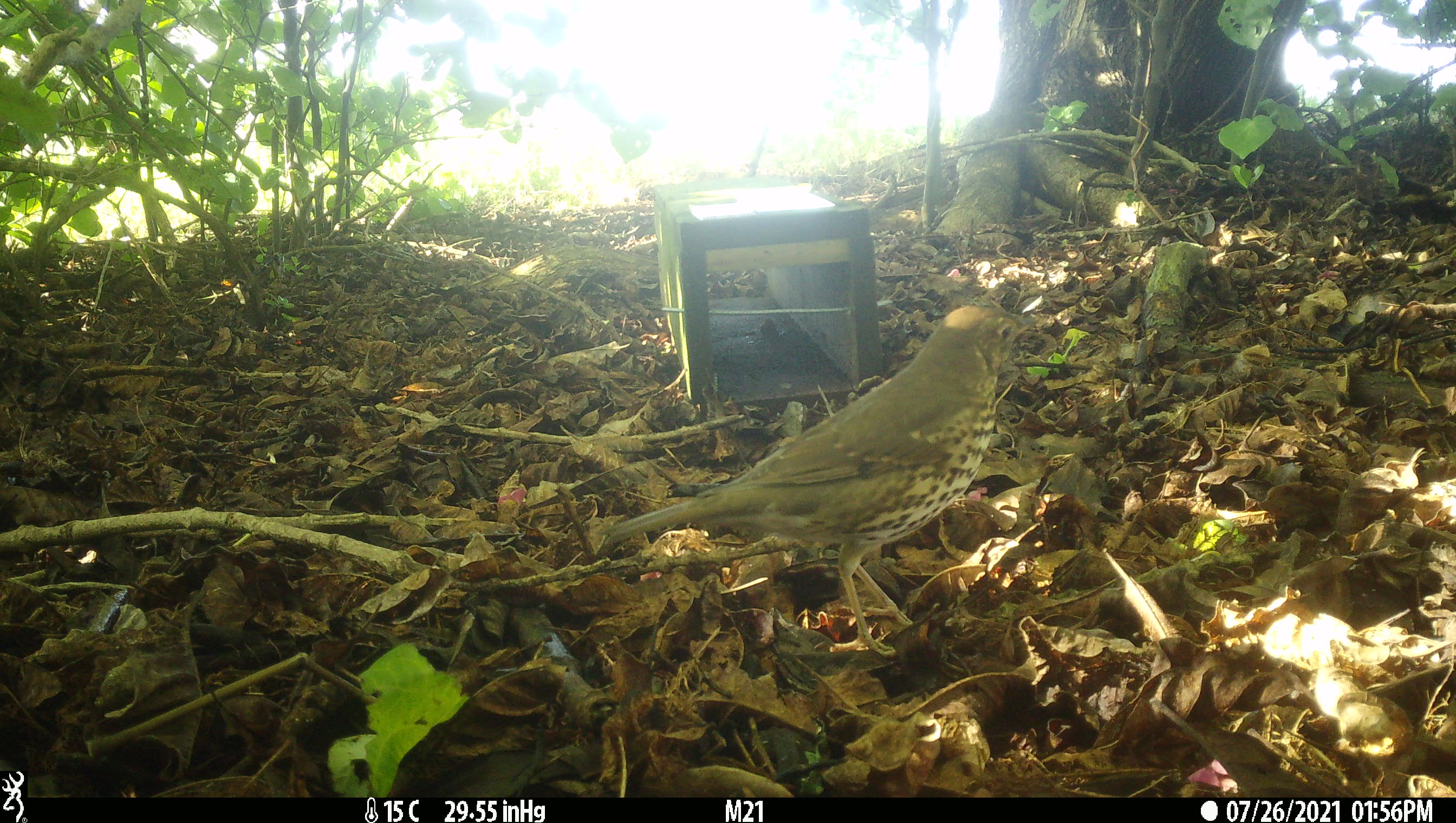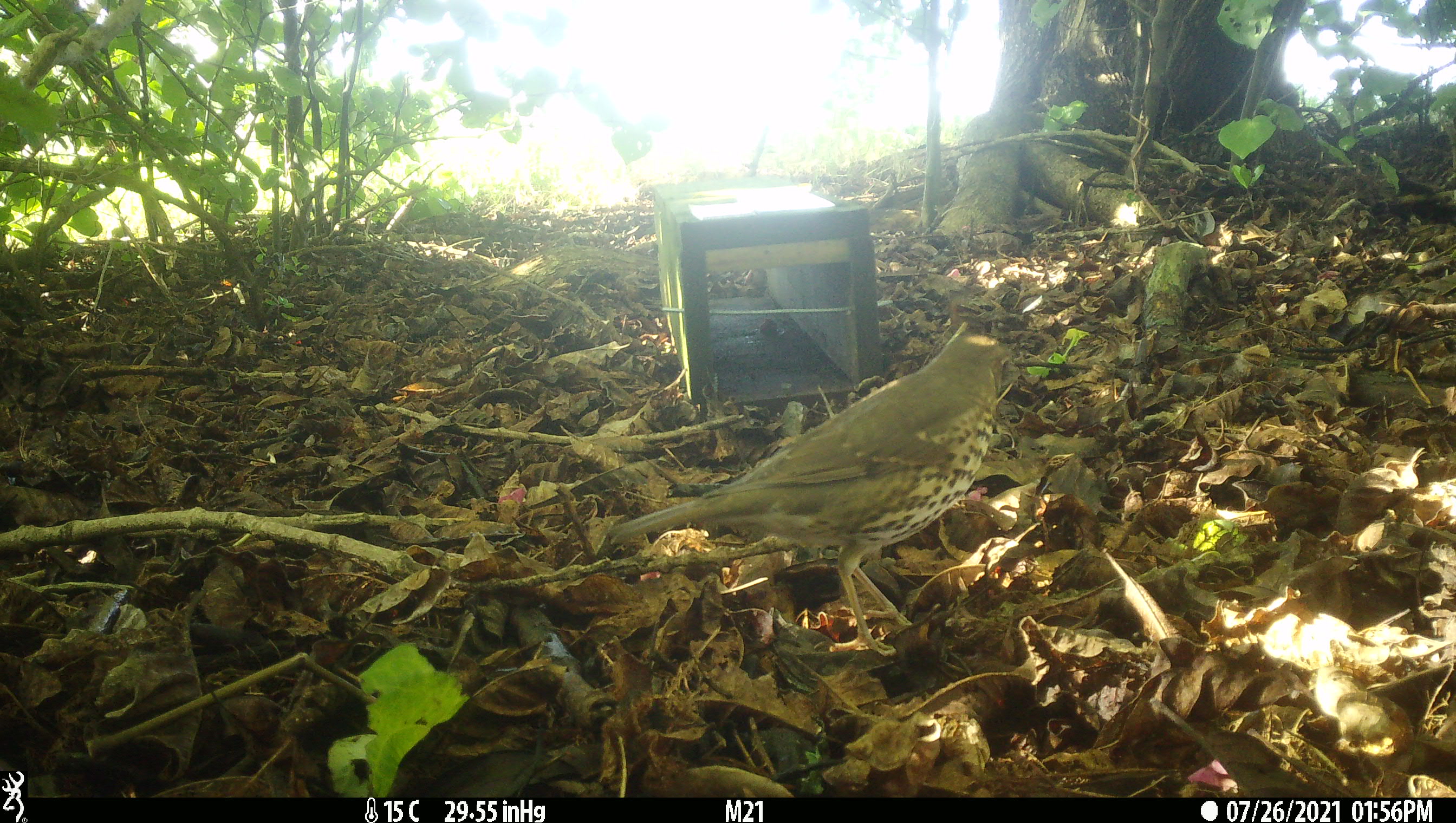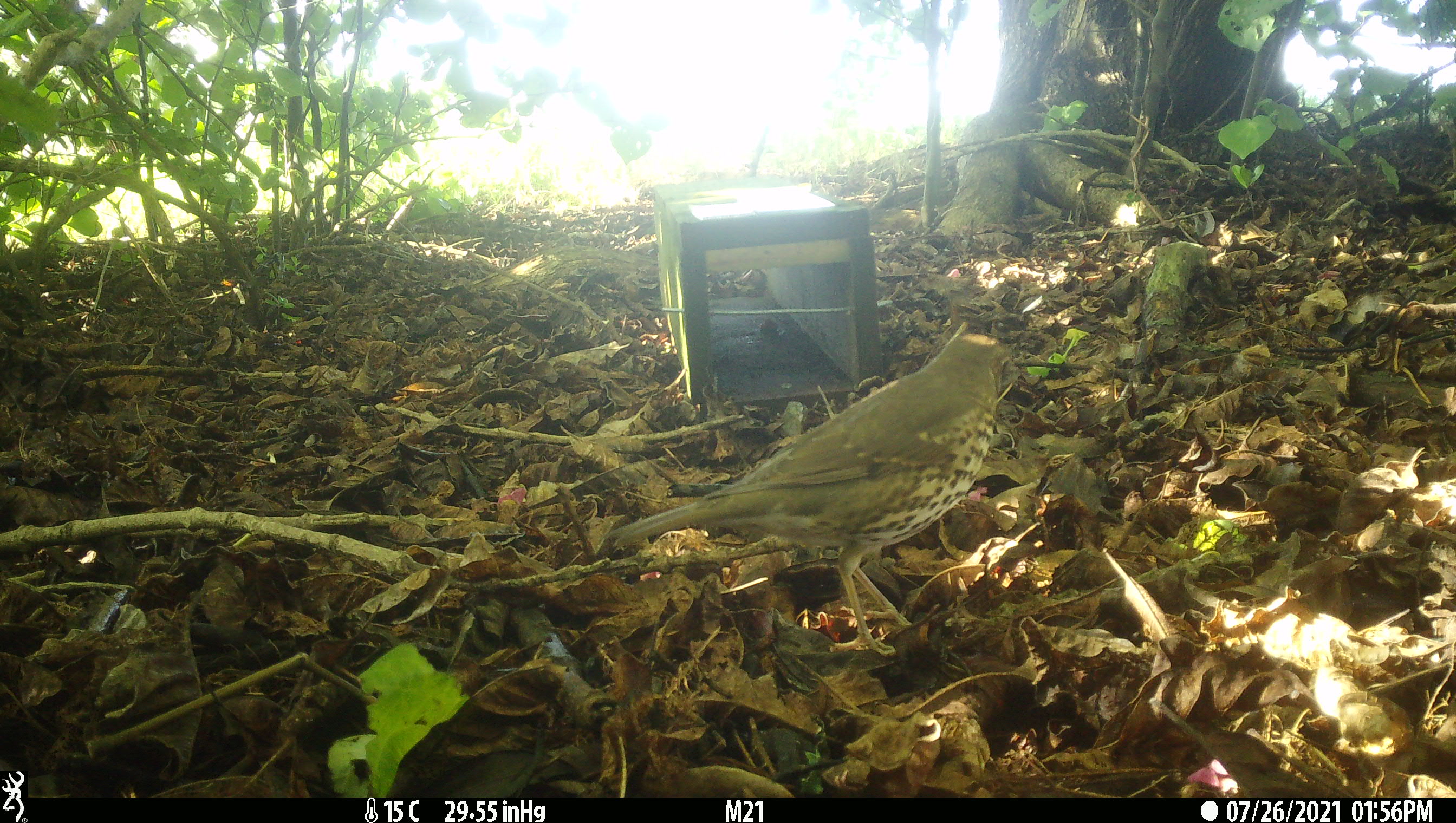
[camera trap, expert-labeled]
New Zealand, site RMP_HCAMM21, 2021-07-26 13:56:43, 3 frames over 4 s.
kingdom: Animalia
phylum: Chordata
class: Aves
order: Passeriformes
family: Turdidae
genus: Turdus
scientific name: Turdus philomelos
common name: song thrush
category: thrush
Thrush (song thrush) (Turdus philomelos).